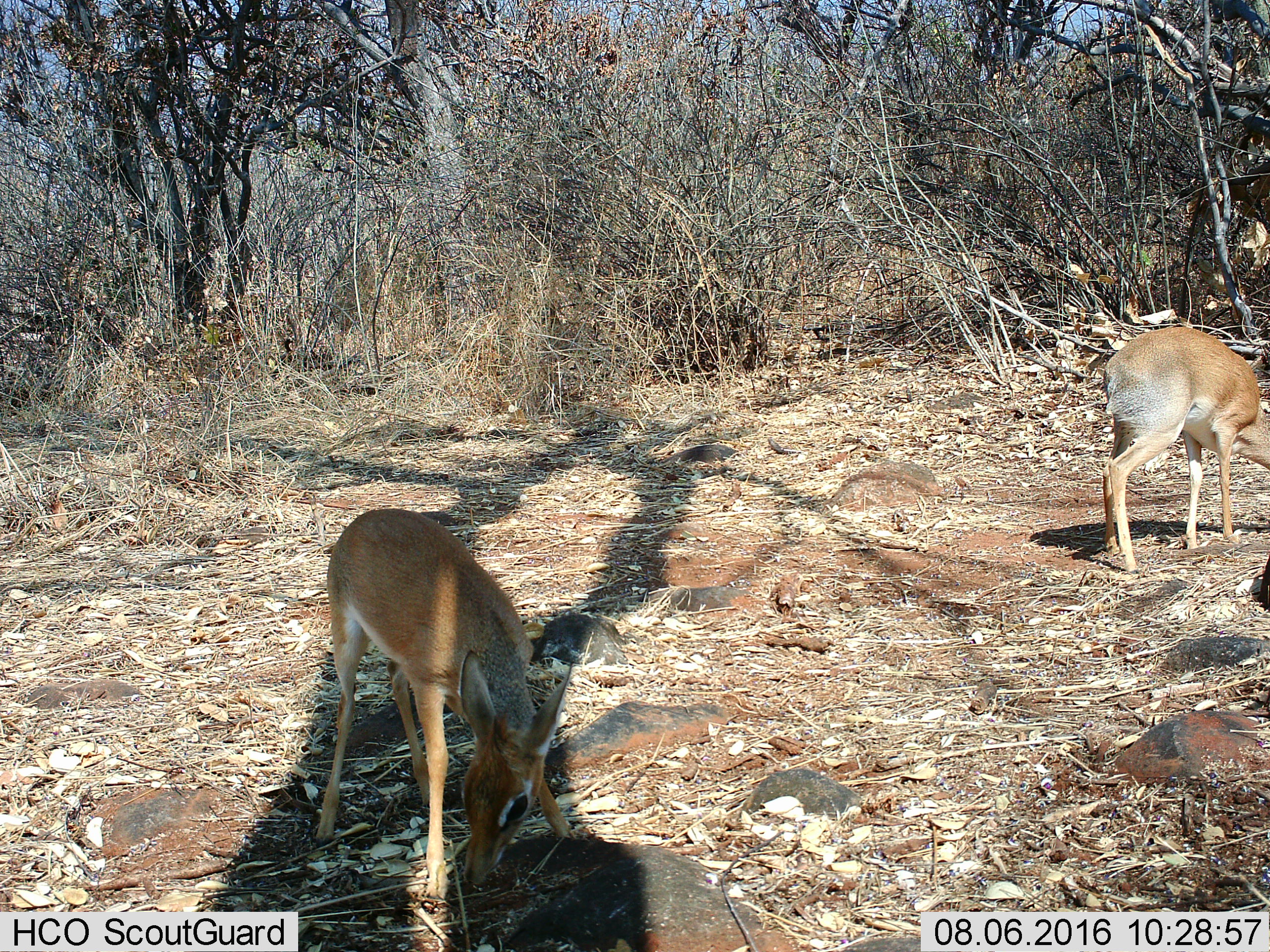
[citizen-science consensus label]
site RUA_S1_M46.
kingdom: Animalia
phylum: Chordata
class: Mammalia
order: Artiodactyla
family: Bovidae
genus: Madoqua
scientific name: Madoqua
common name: dik-dik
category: dikdik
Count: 2.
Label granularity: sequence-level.